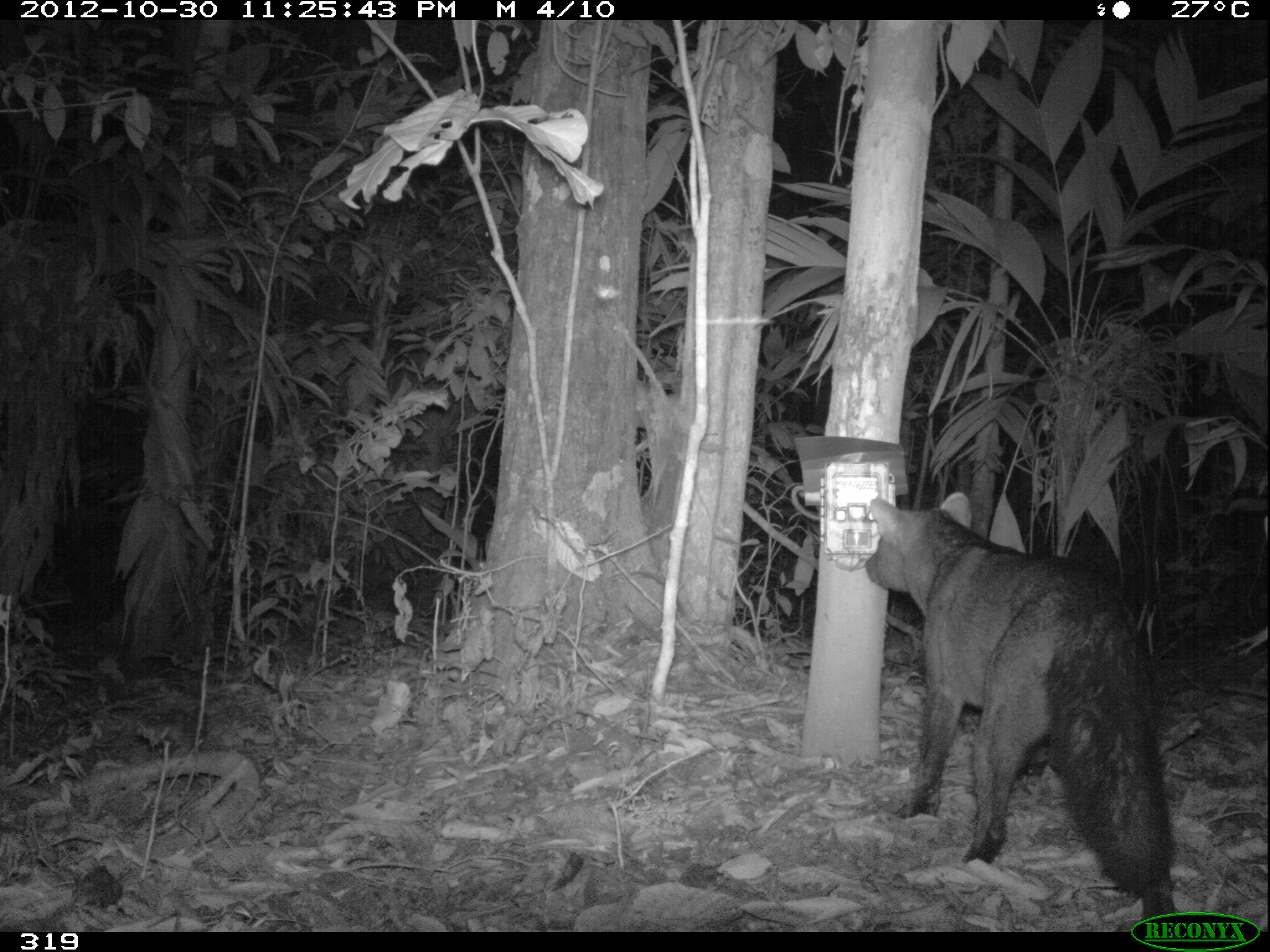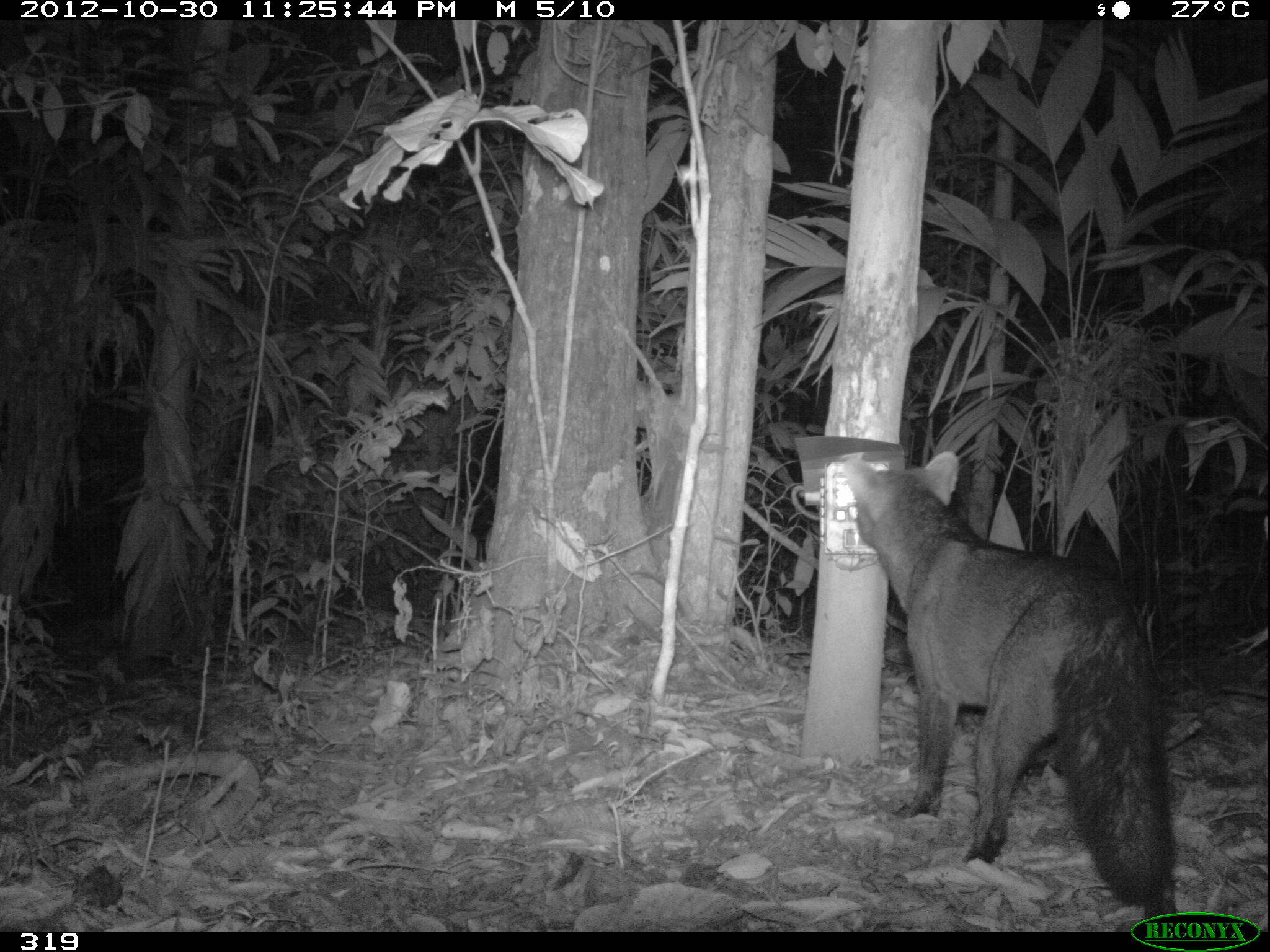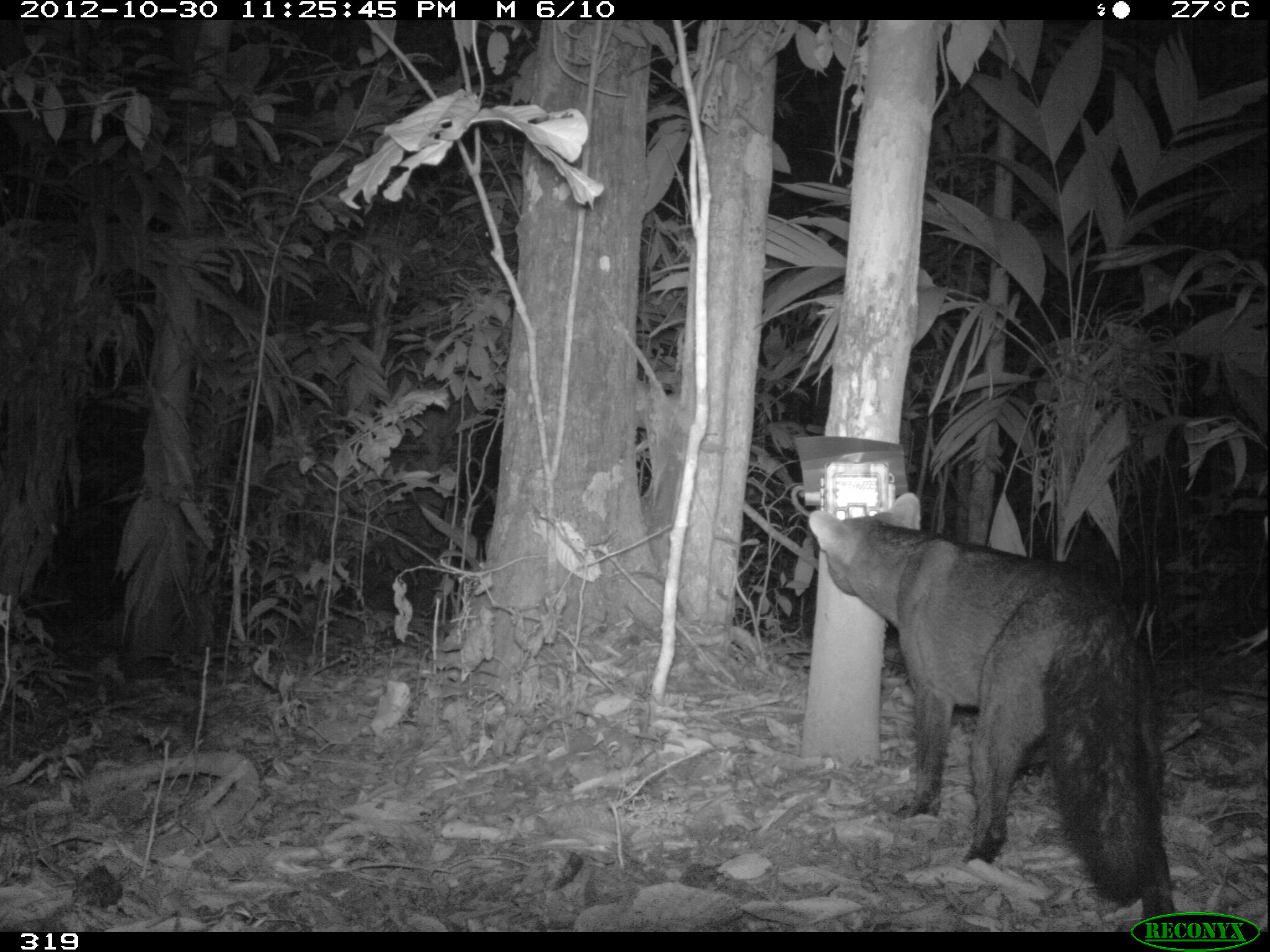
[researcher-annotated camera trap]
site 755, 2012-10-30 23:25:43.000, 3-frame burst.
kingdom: Animalia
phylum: Chordata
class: Mammalia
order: Carnivora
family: Canidae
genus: Atelocynus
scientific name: Atelocynus microtis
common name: short-eared dog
Atelocynus microtis (short-eared dog).